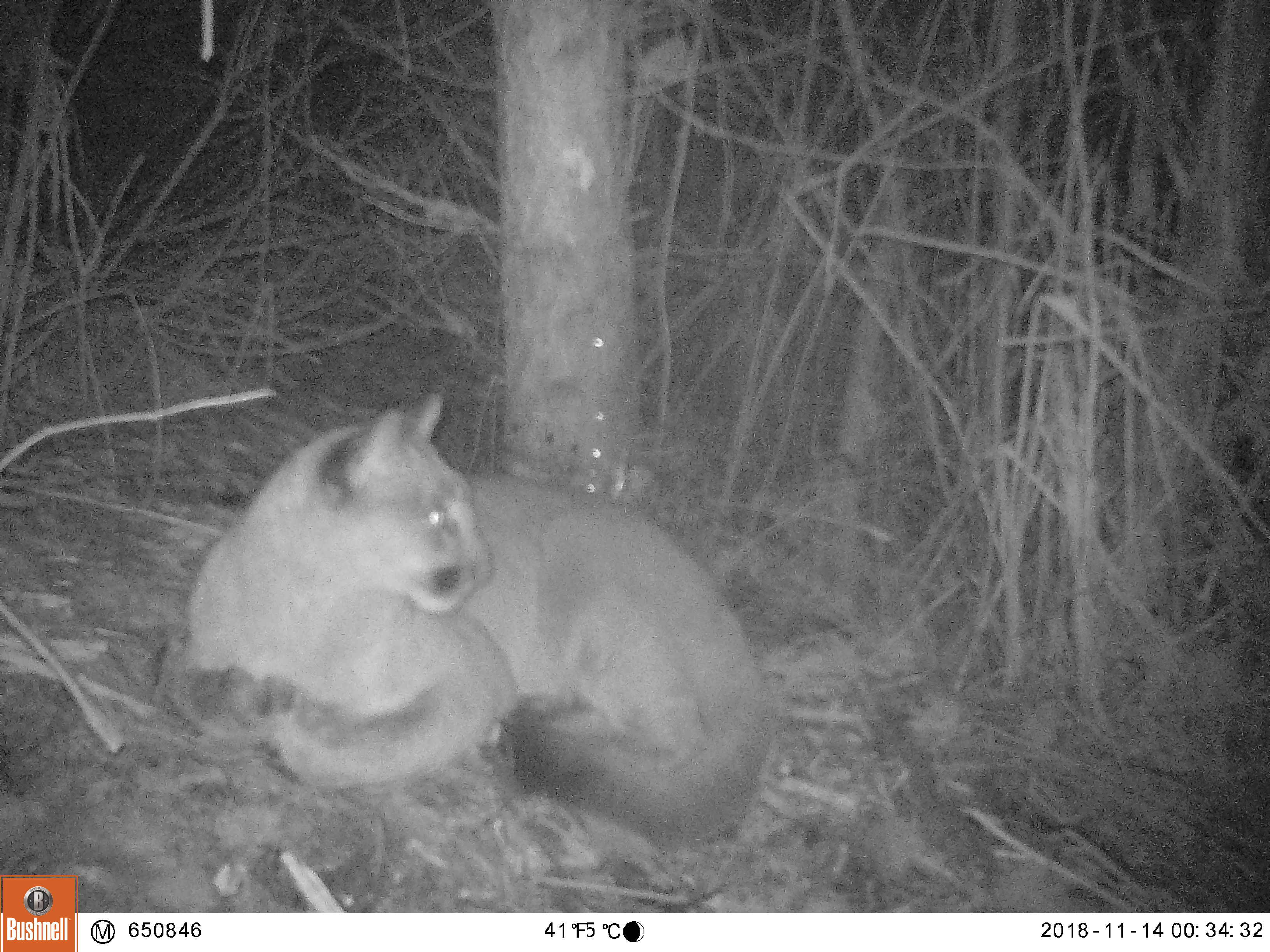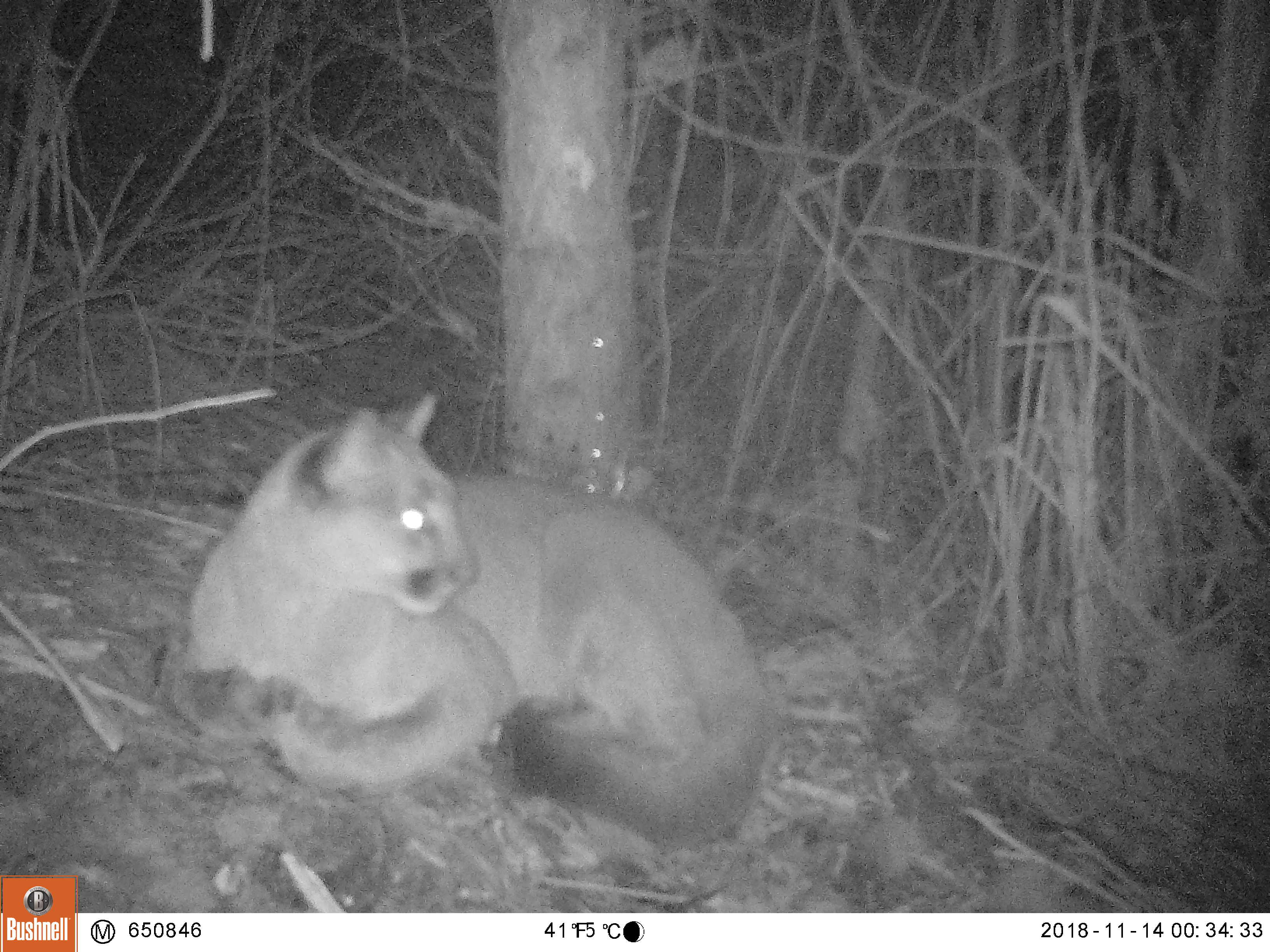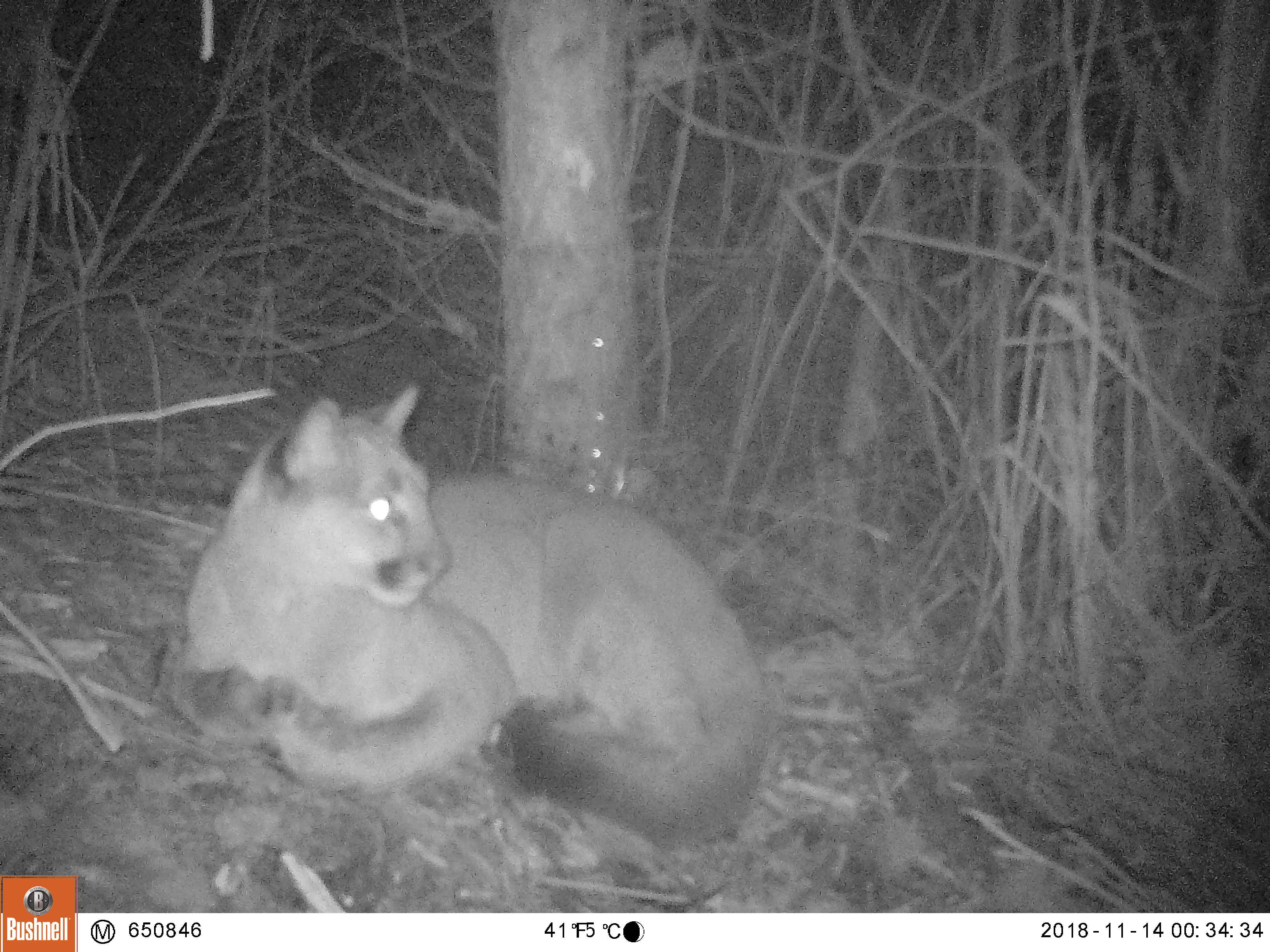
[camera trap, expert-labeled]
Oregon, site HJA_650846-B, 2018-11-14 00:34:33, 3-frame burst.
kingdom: Animalia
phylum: Chordata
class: Mammalia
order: Carnivora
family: Felidae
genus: Puma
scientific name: Puma concolor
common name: cougar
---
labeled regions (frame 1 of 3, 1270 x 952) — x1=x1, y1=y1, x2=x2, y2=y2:
cougar: x1=161, y1=384, x2=775, y2=843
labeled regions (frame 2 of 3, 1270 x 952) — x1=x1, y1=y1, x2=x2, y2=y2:
cougar: x1=174, y1=382, x2=778, y2=845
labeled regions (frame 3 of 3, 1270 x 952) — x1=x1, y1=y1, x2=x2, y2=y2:
cougar: x1=146, y1=378, x2=767, y2=840